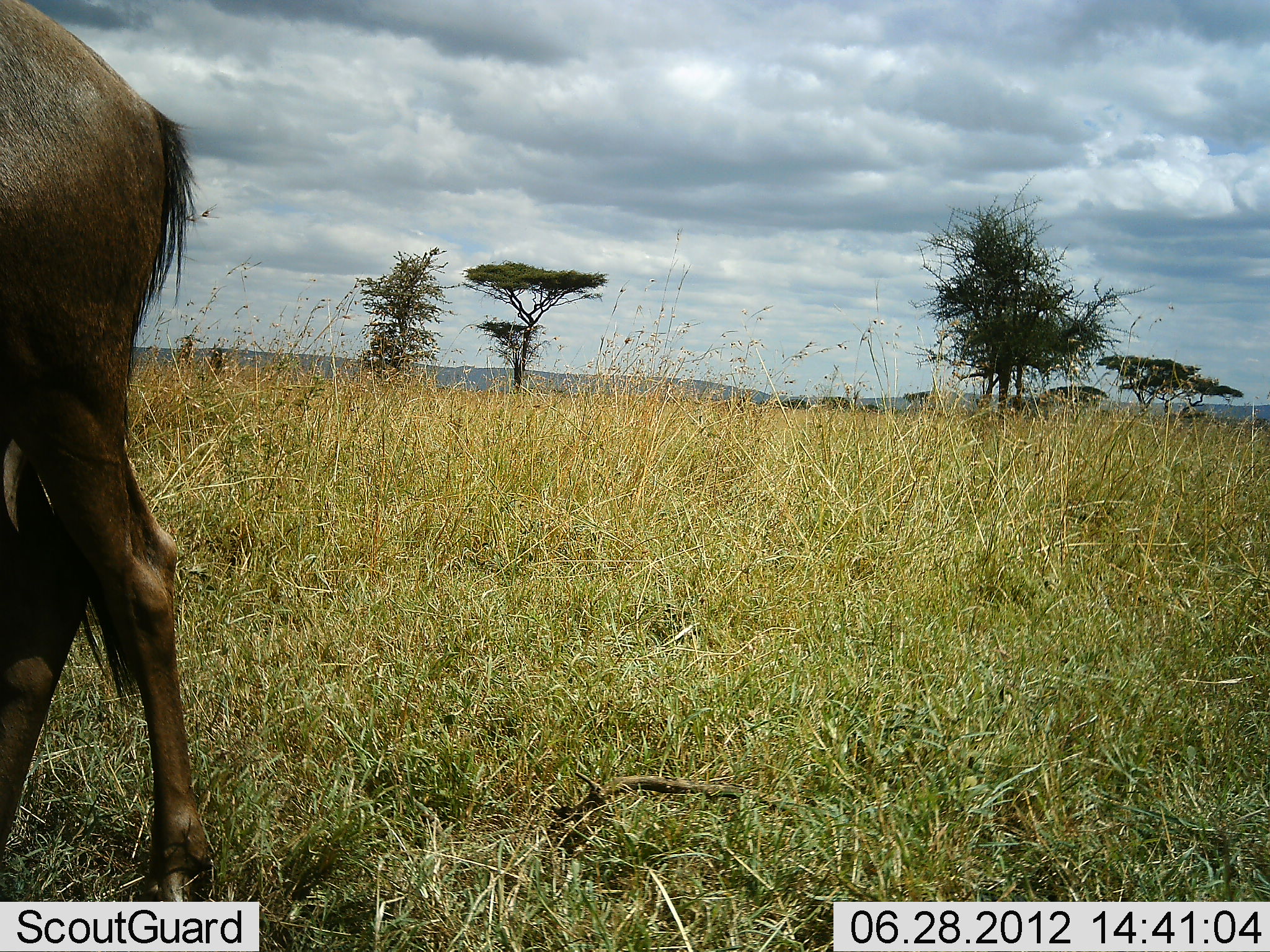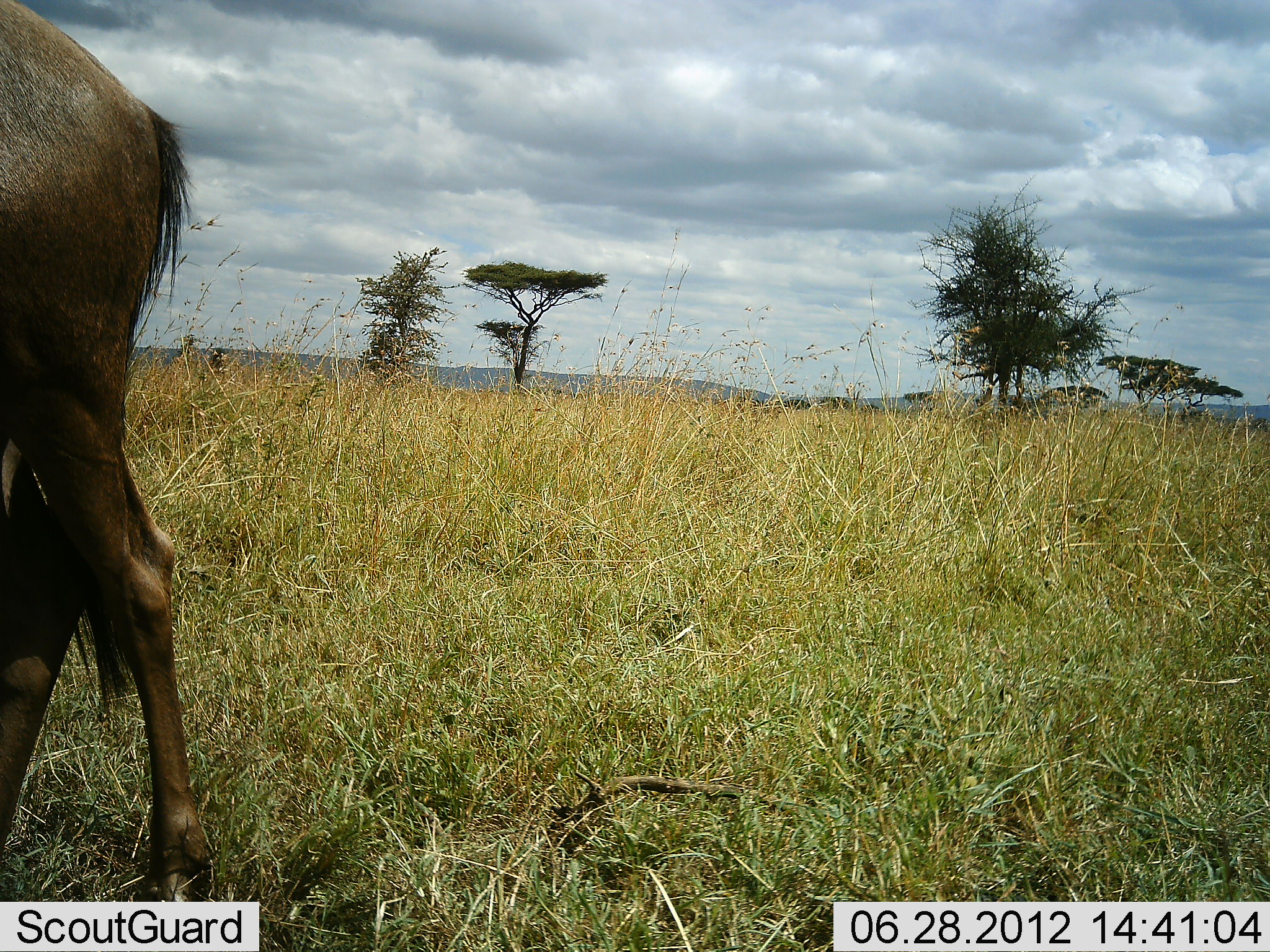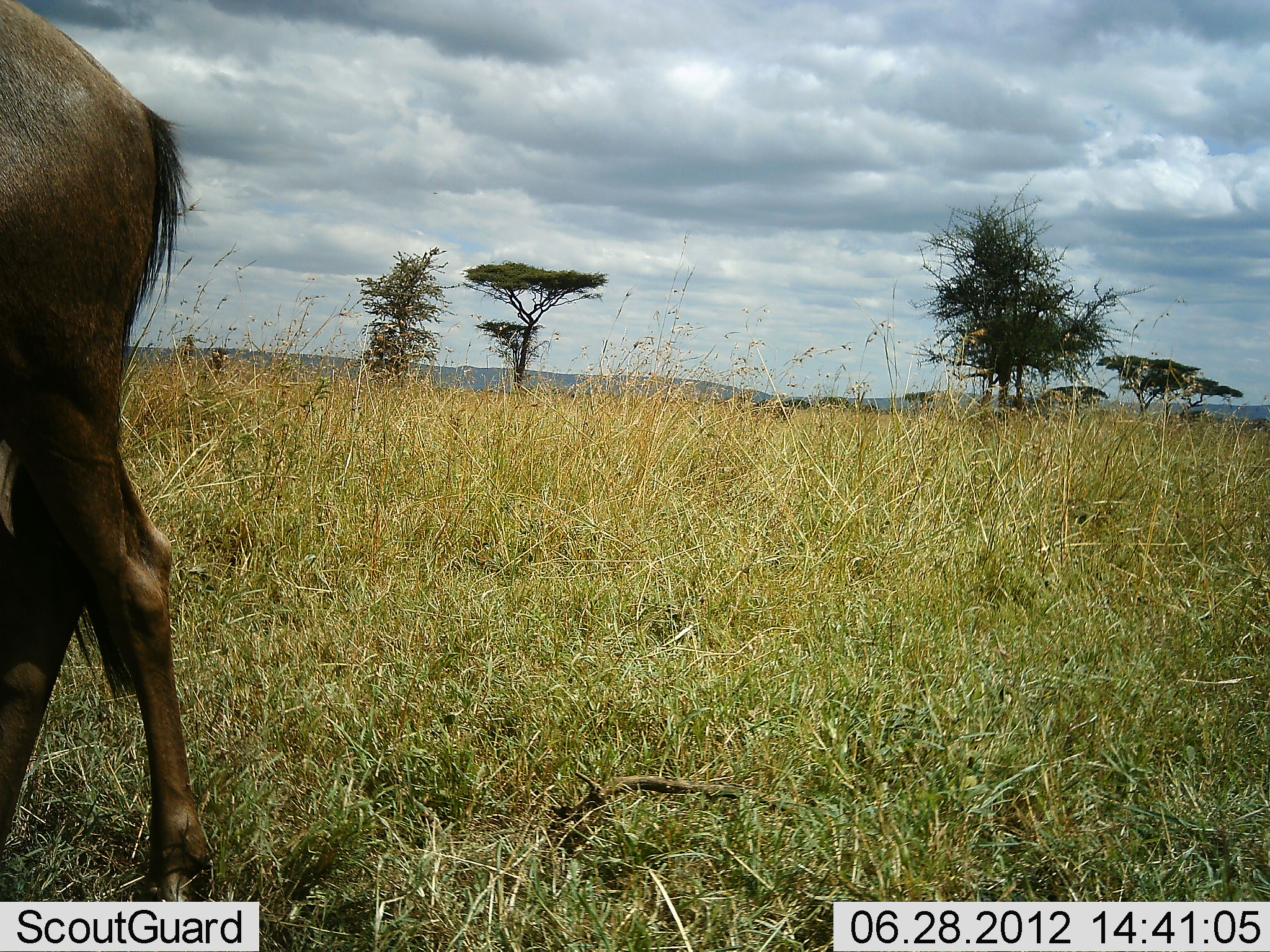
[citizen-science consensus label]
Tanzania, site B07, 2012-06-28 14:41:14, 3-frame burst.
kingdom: Animalia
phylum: Chordata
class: Mammalia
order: Artiodactyla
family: Bovidae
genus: Connochaetes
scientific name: Connochaetes taurinus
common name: blue wildebeest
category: wildebeest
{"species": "wildebeest (blue wildebeest) (Connochaetes taurinus)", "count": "1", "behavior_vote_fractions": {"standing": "90%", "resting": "0%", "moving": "10%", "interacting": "0%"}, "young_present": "0%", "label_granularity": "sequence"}